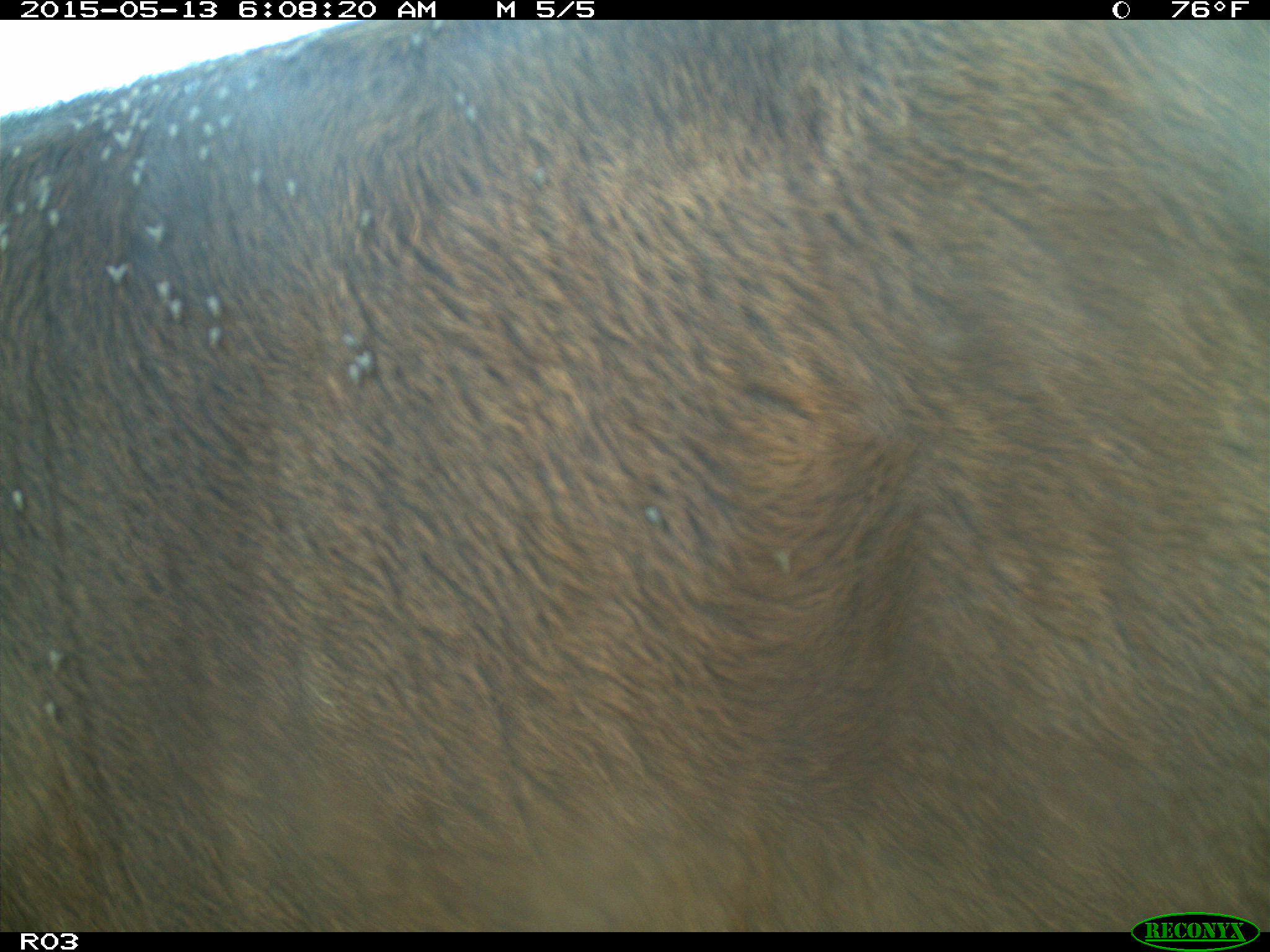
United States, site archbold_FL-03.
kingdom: Animalia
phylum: Chordata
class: Mammalia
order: Artiodactyla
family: Bovidae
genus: Bos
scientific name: Bos taurus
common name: domestic cow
Bos taurus (domestic cow).